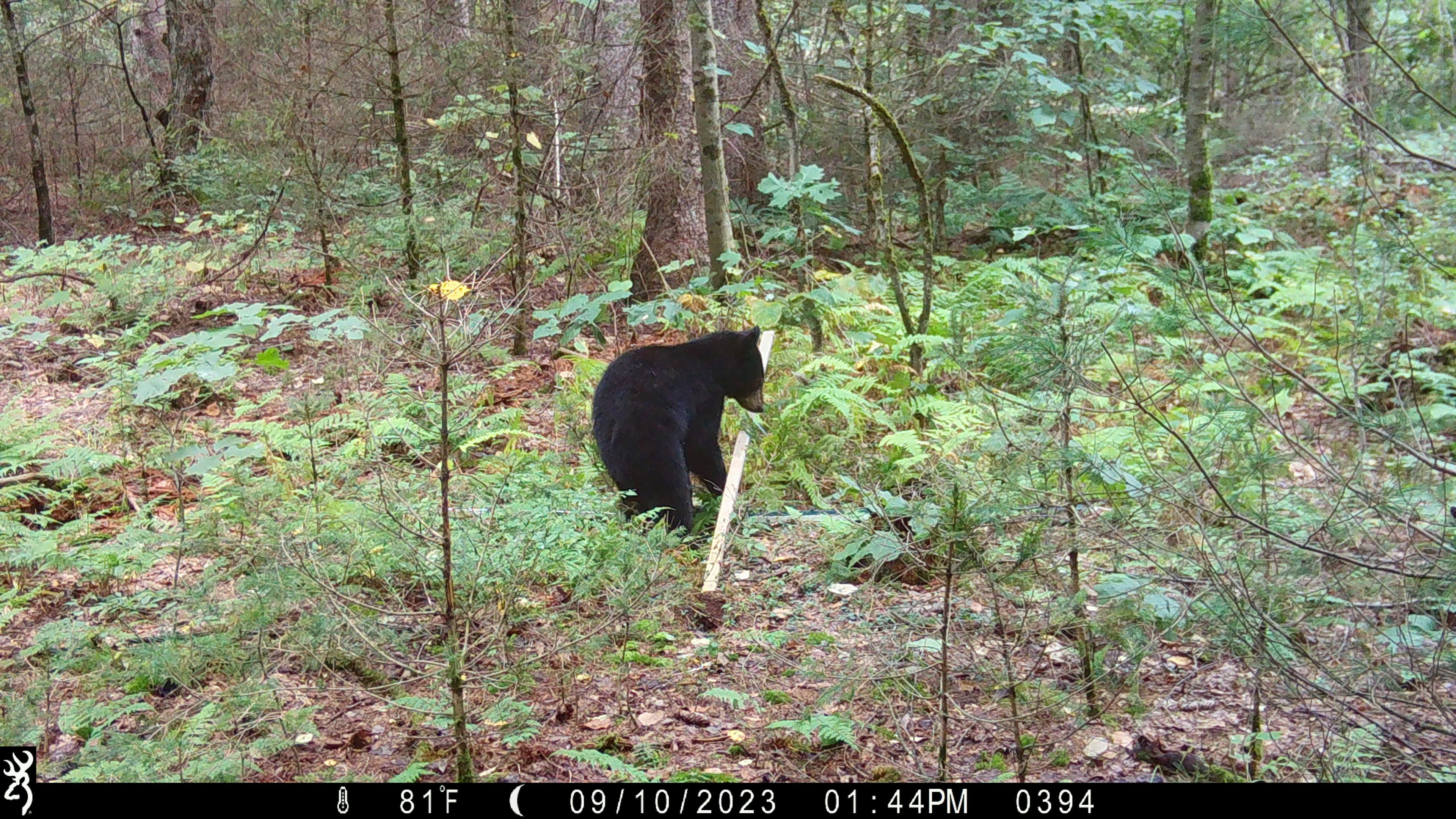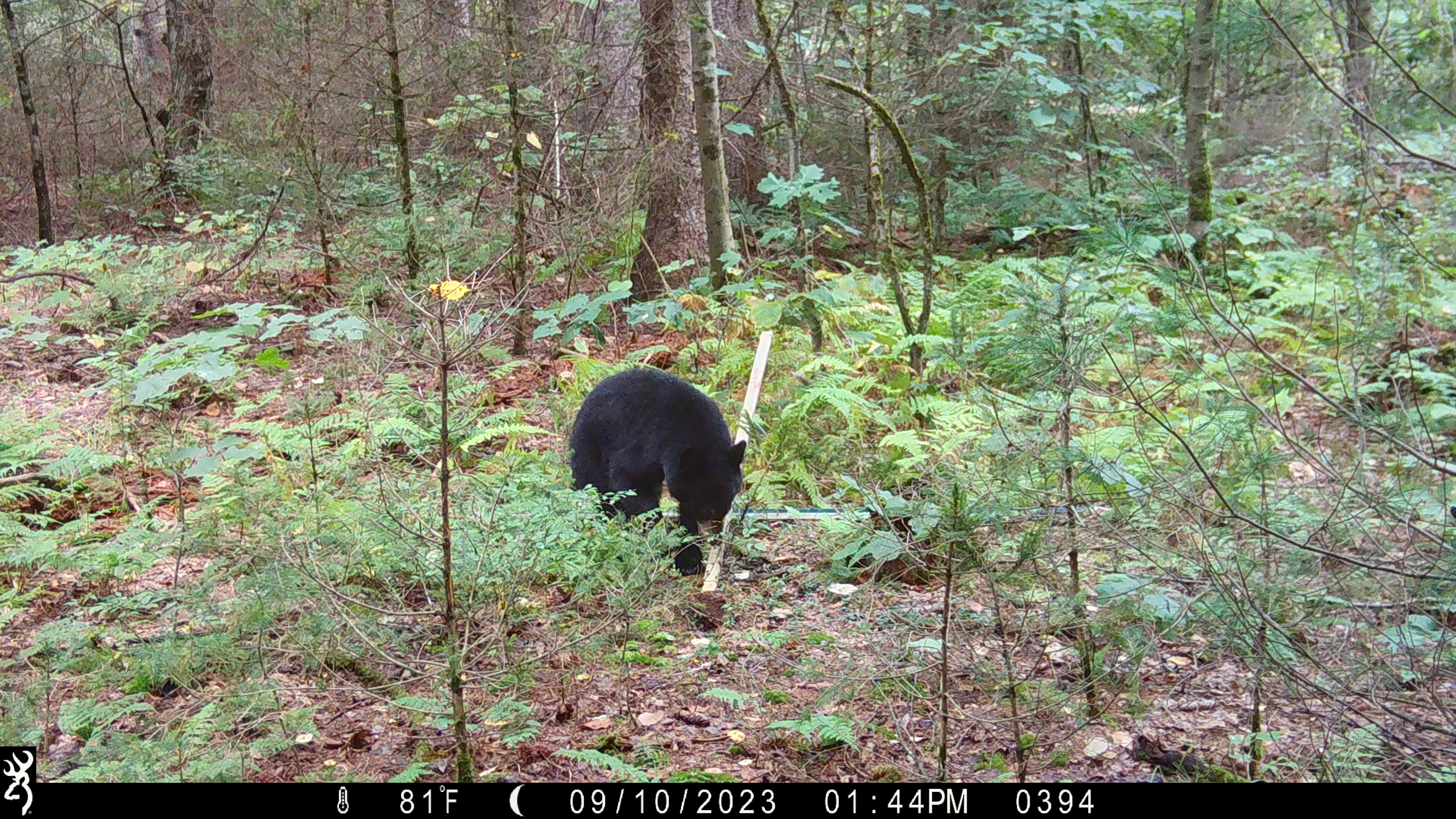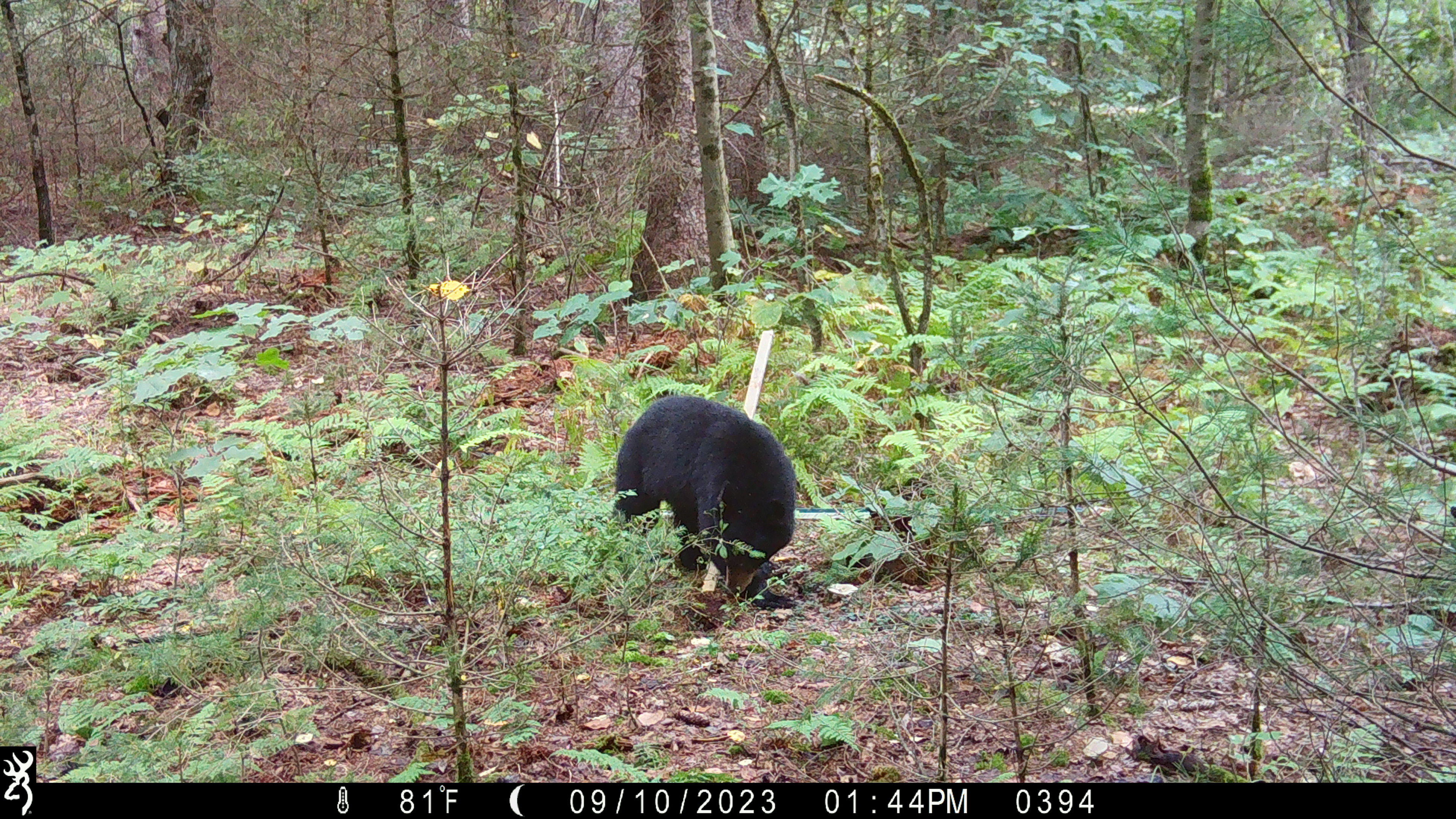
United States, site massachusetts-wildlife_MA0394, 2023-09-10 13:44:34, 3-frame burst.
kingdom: Animalia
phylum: Chordata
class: Mammalia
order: Carnivora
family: Ursidae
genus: Ursus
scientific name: Ursus americanus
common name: black bear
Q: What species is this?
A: Black bear (Ursus americanus).